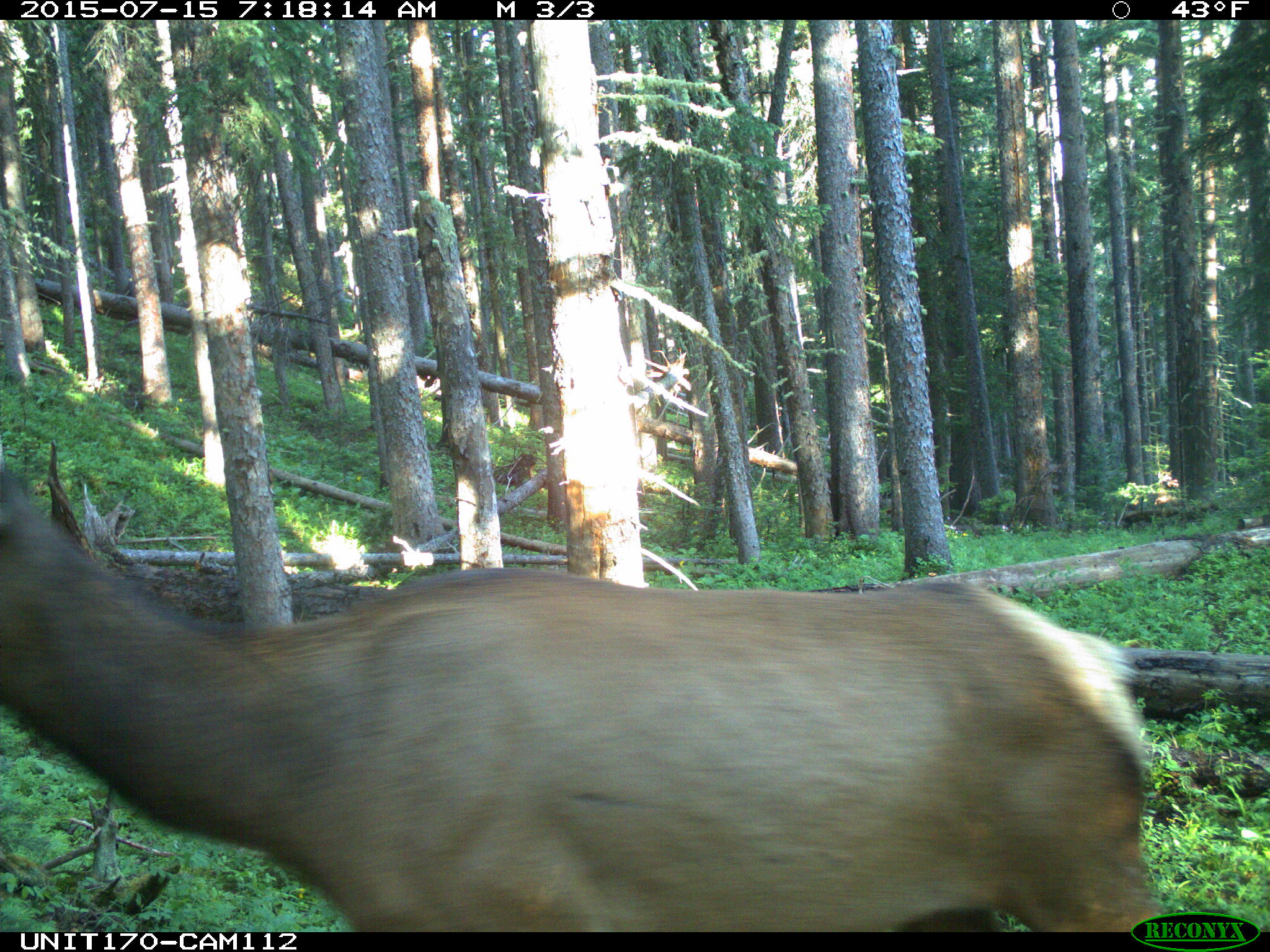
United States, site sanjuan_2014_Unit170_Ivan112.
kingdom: Animalia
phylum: Chordata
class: Mammalia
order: Artiodactyla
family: Cervidae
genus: Cervus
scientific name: Cervus elaphus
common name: red deer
Cervus elaphus (red deer).